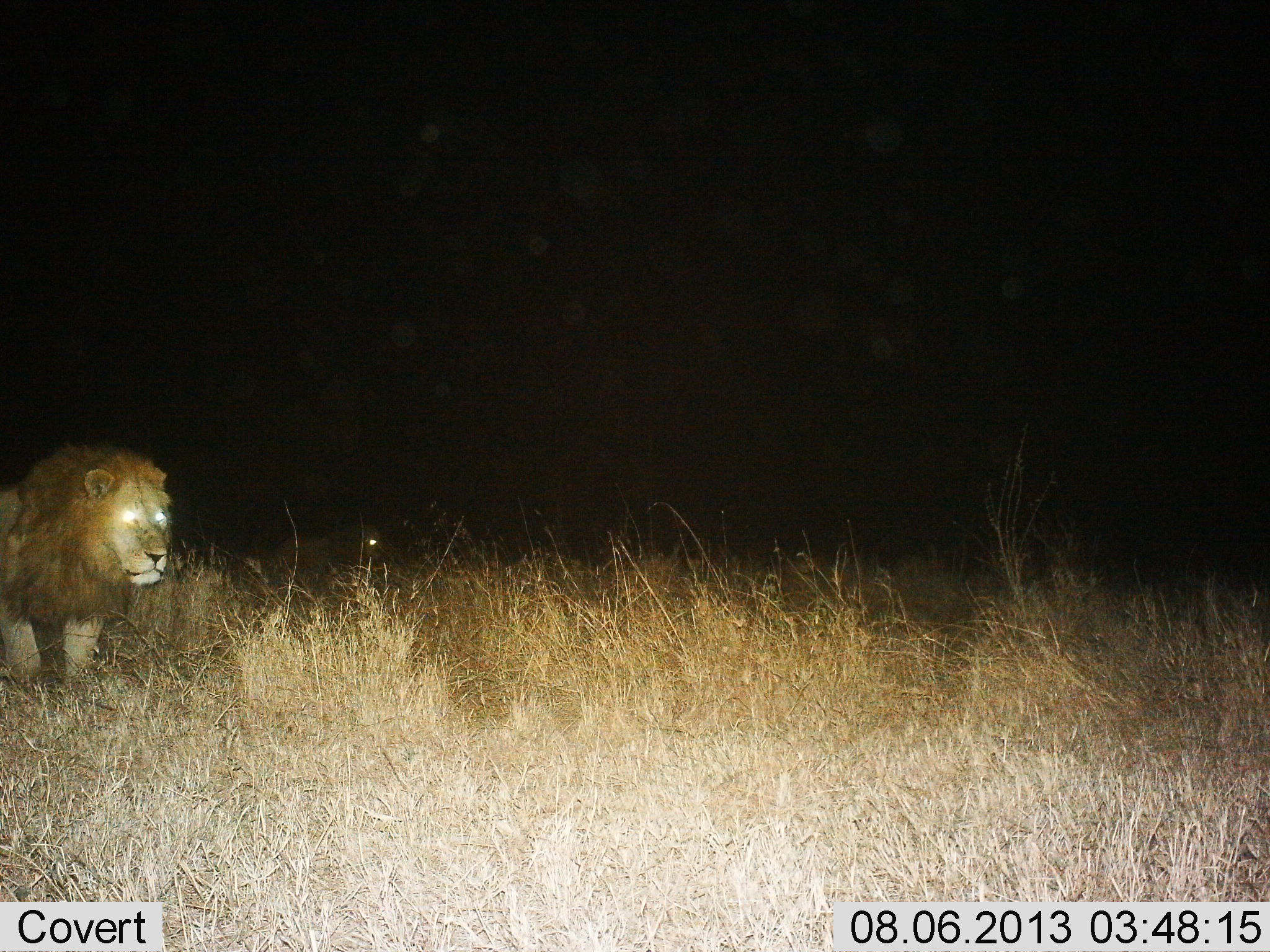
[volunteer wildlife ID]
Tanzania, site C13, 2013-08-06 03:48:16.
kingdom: Animalia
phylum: Chordata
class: Mammalia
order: Carnivora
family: Felidae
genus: Panthera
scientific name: Panthera leo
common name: lion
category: lionmale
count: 1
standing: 44%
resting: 0%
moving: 56%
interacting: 0%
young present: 0%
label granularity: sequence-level